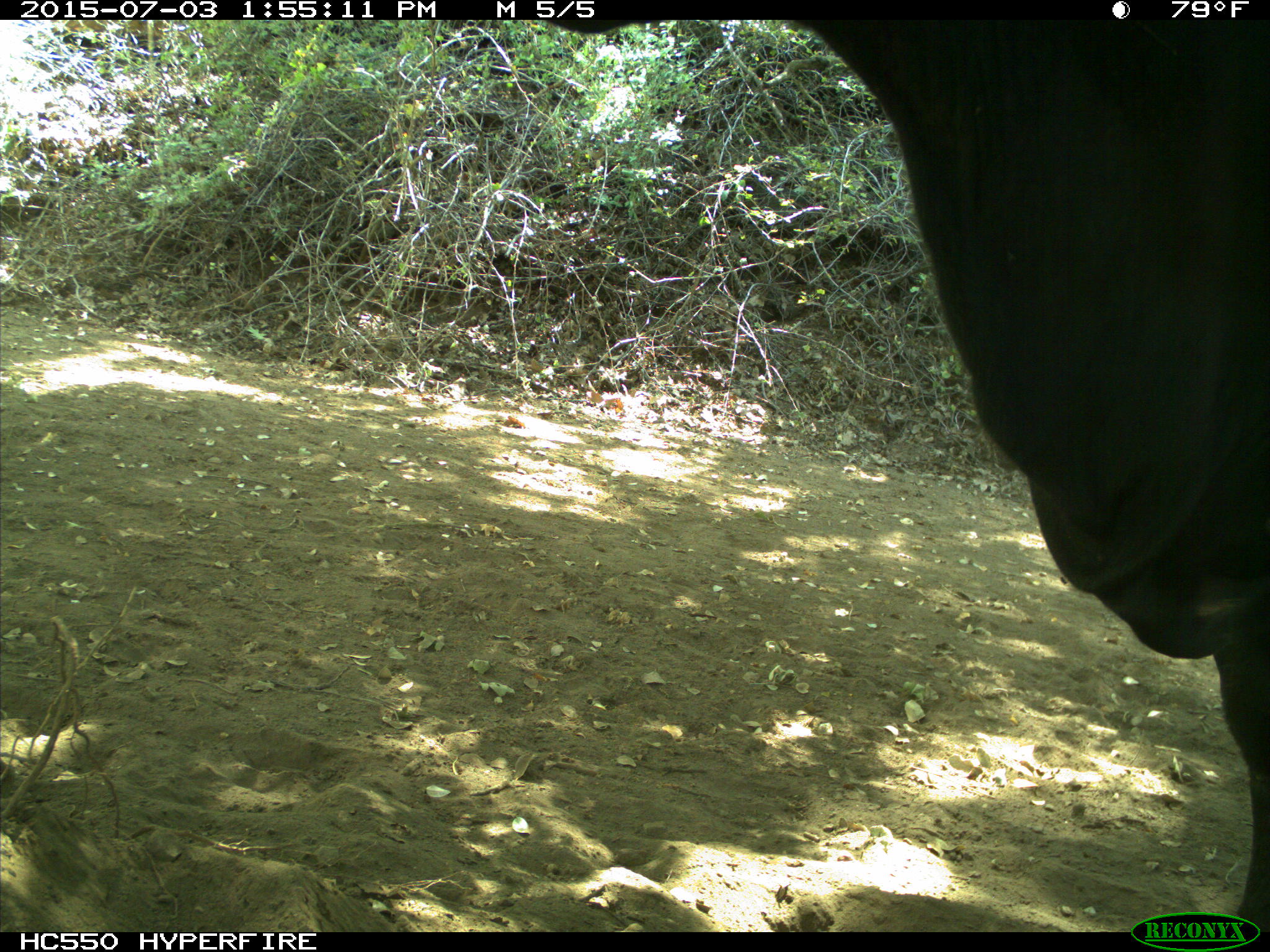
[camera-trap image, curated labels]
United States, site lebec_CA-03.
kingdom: Animalia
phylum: Chordata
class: Mammalia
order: Artiodactyla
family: Bovidae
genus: Bos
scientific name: Bos taurus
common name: domestic cow